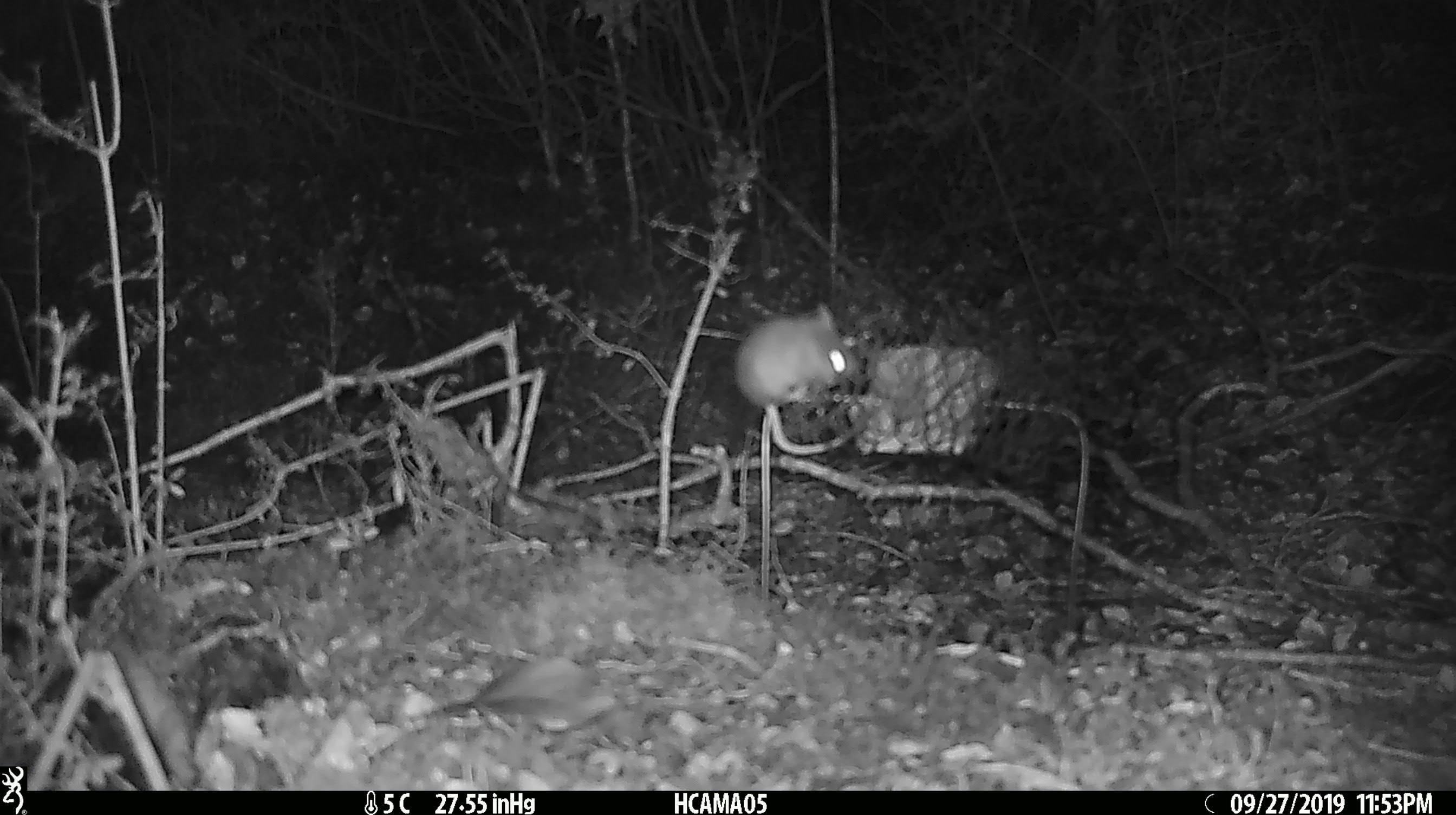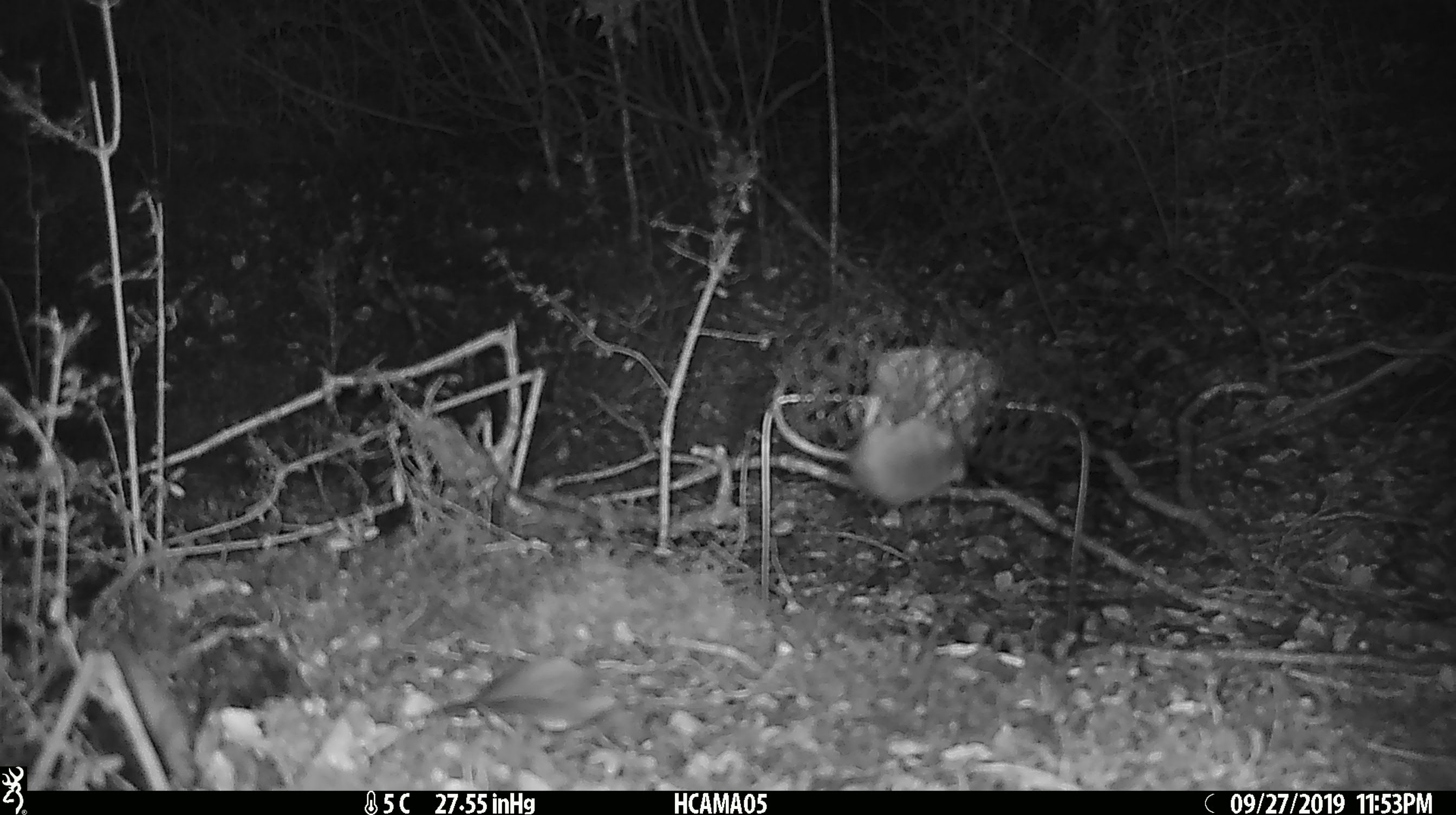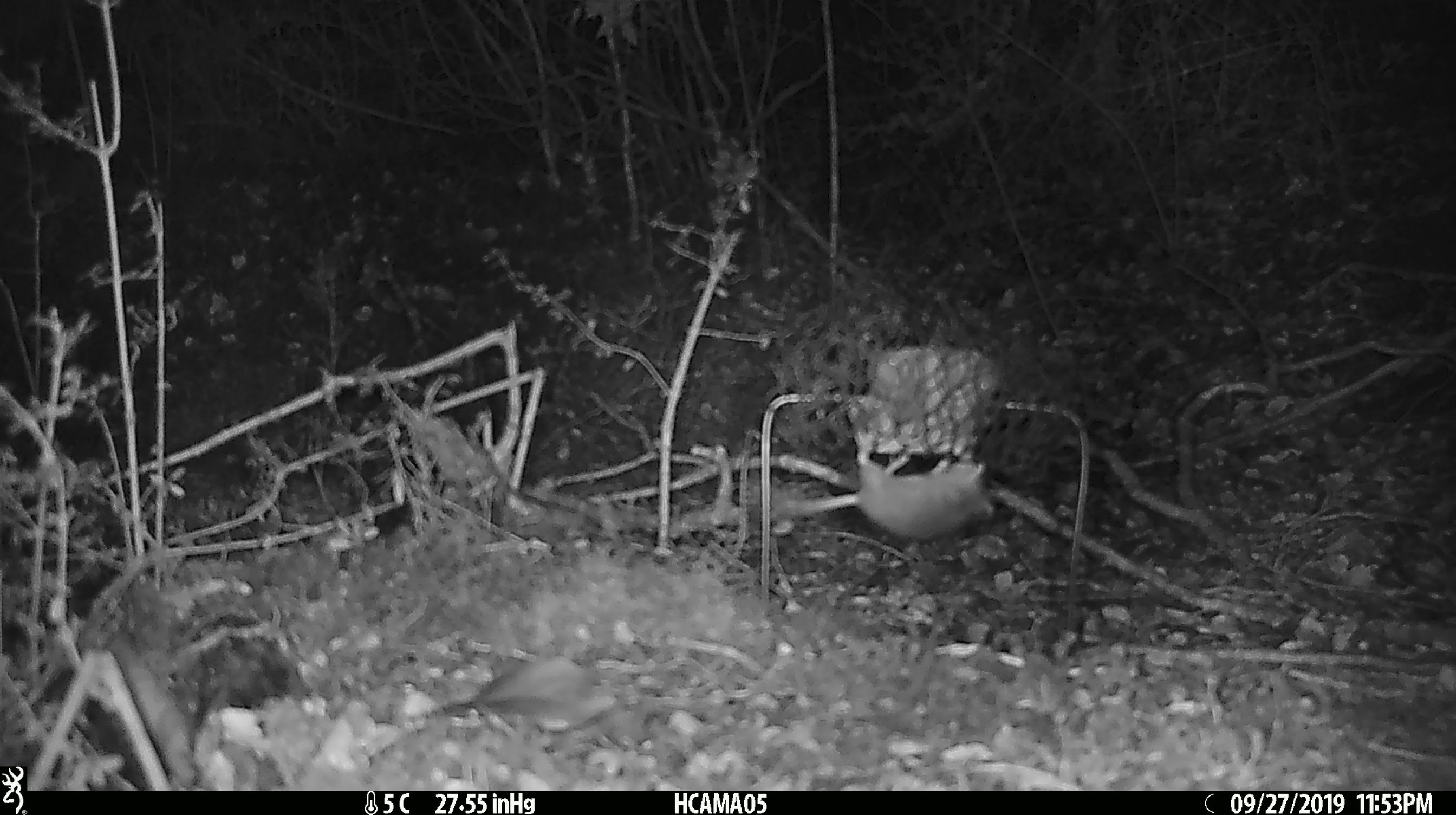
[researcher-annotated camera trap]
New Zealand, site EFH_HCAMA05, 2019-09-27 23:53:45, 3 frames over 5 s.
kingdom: Animalia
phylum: Chordata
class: Mammalia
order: Rodentia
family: Muridae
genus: Mus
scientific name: Mus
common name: mouse